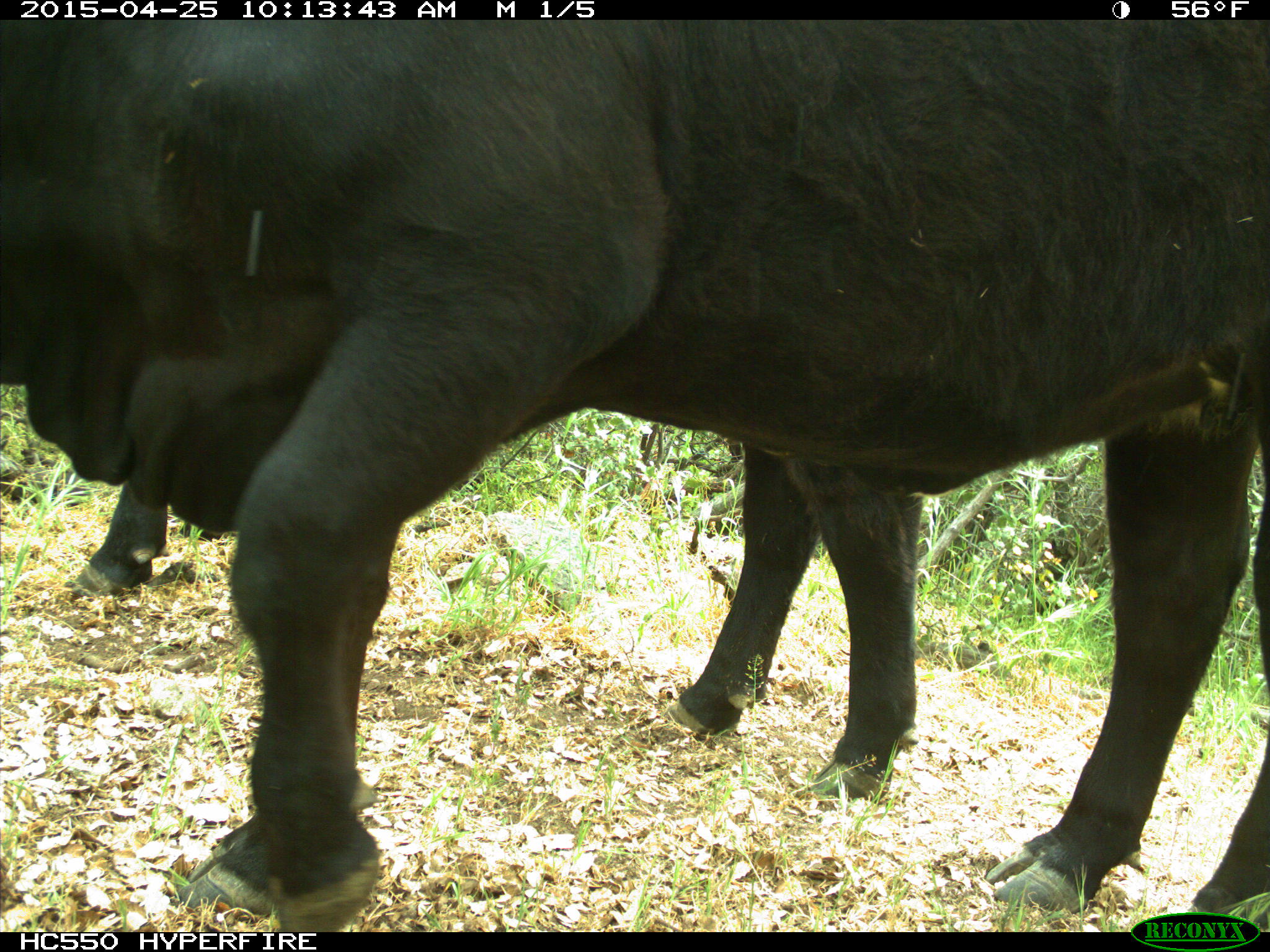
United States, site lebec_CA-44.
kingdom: Animalia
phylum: Chordata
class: Mammalia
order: Artiodactyla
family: Suidae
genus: Sus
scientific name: Sus scrofa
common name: wild boar